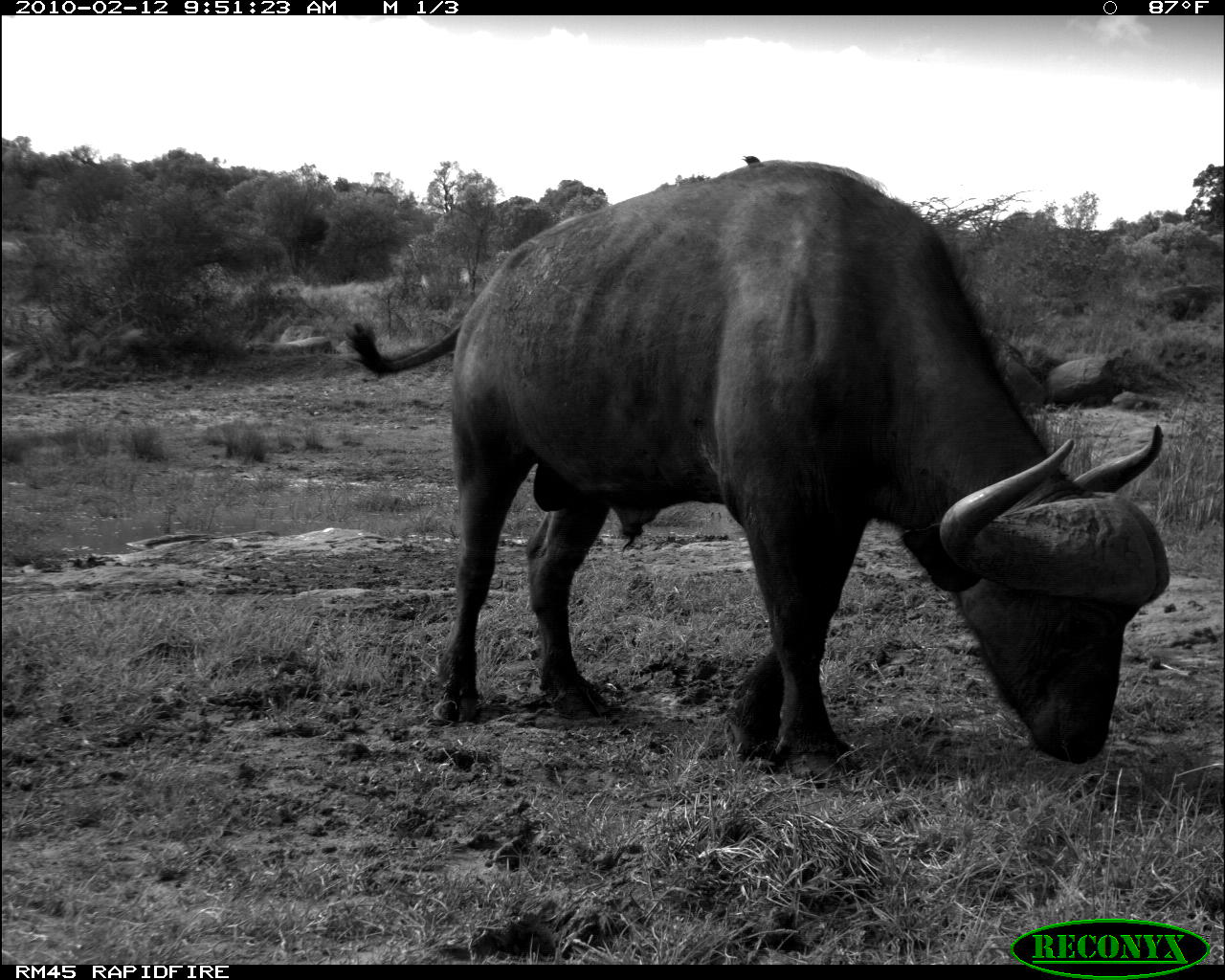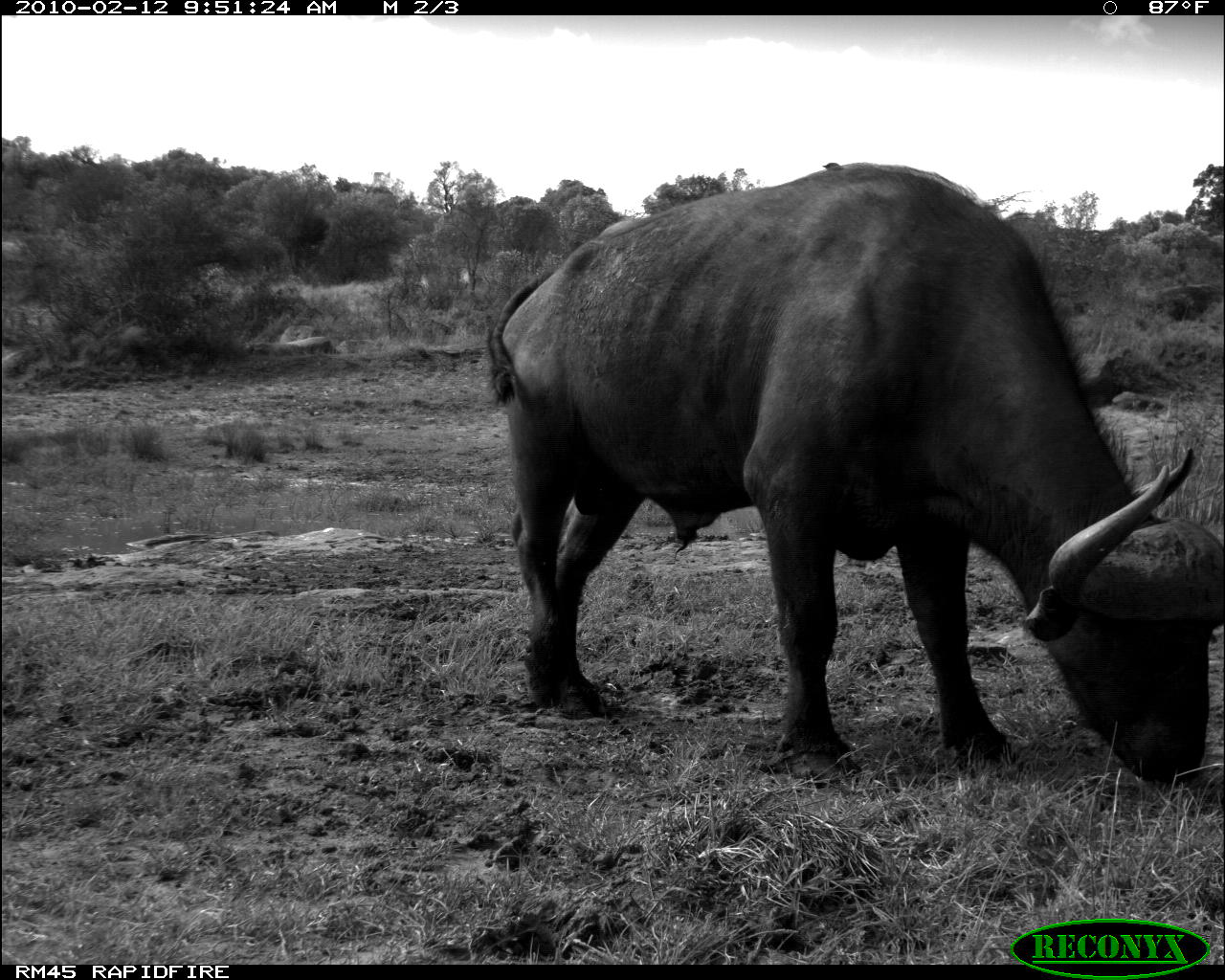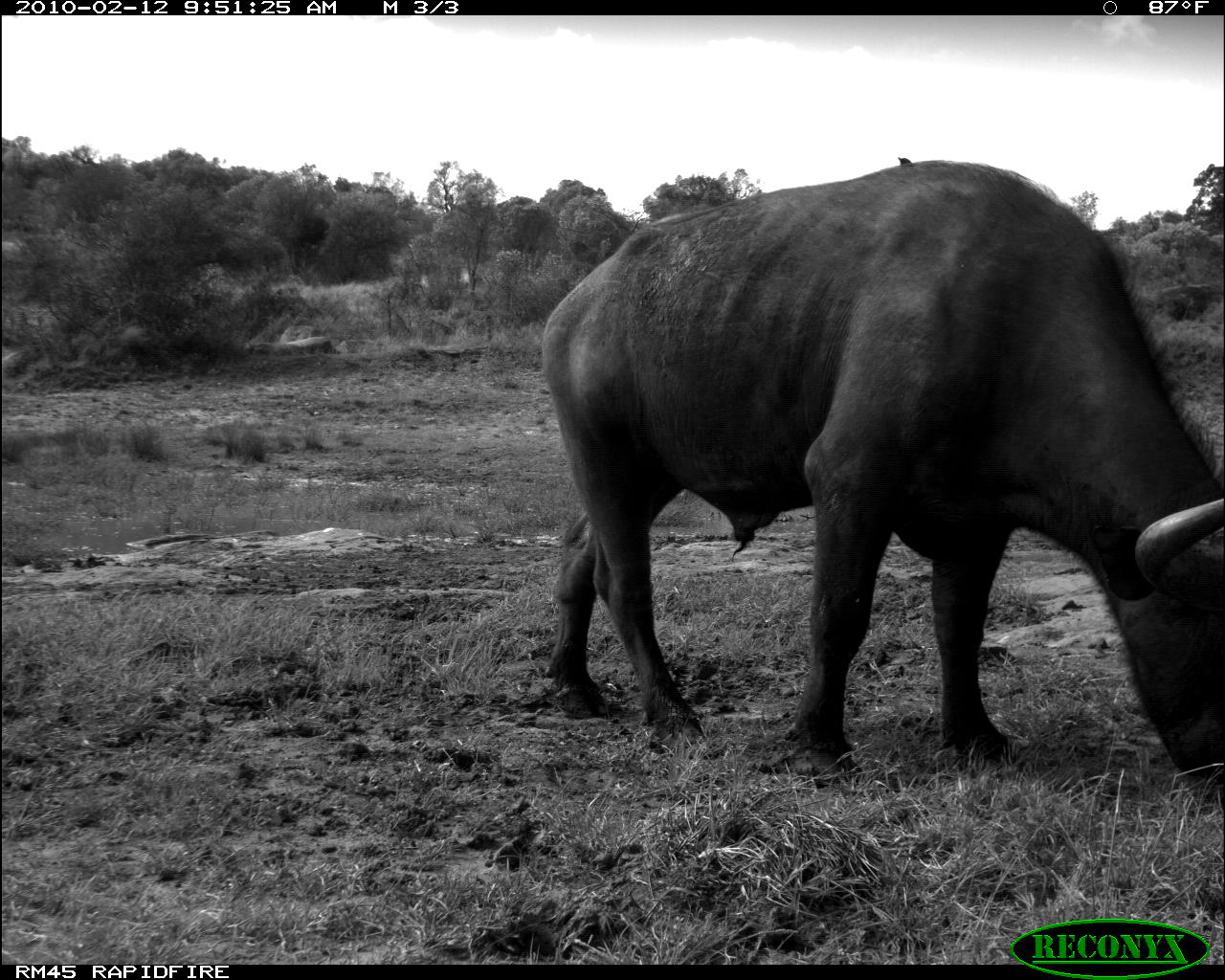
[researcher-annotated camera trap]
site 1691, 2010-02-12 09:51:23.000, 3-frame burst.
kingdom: Animalia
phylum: Chordata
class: Mammalia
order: Artiodactyla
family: Bovidae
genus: Syncerus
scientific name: Syncerus caffer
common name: african buffalo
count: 1